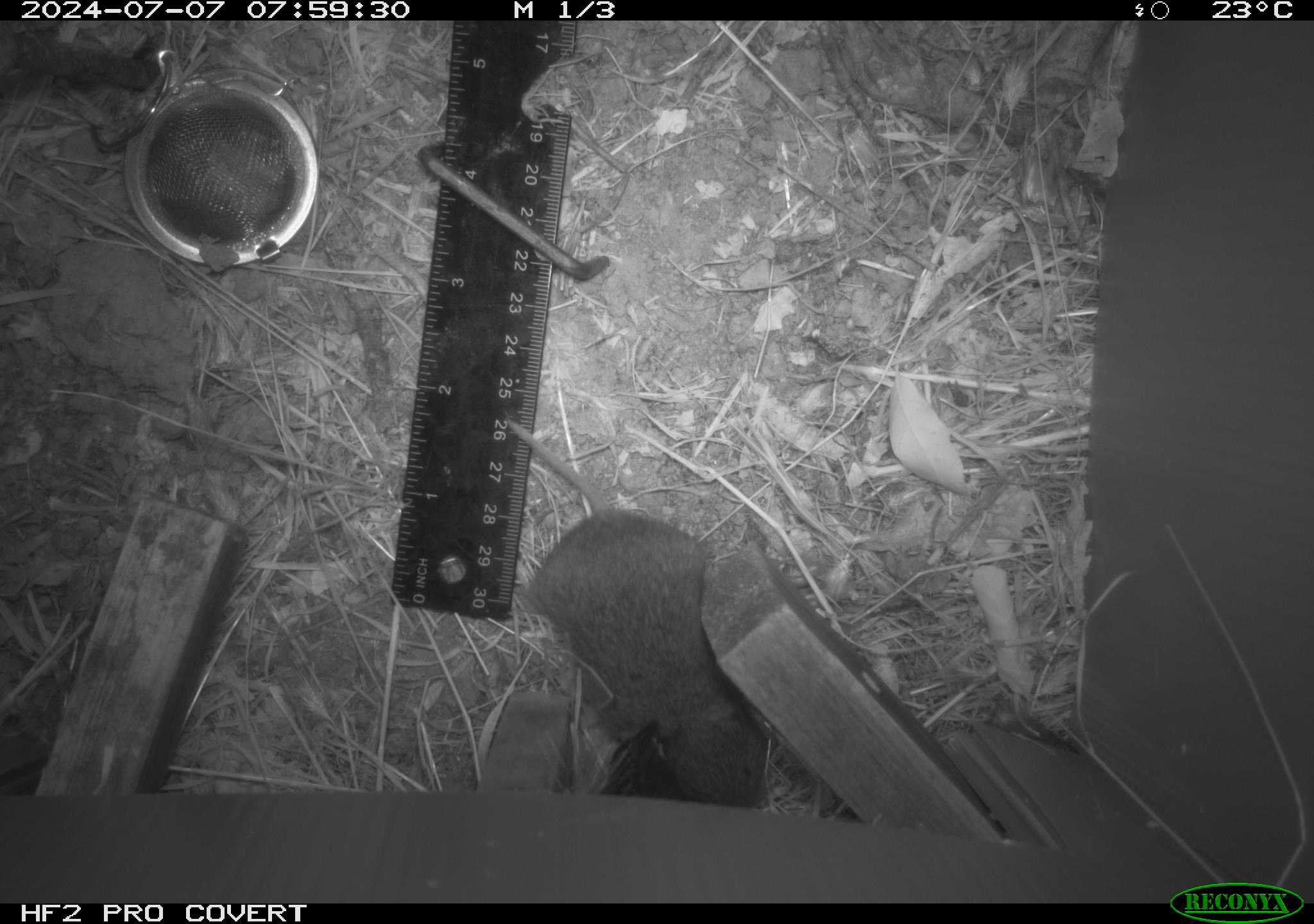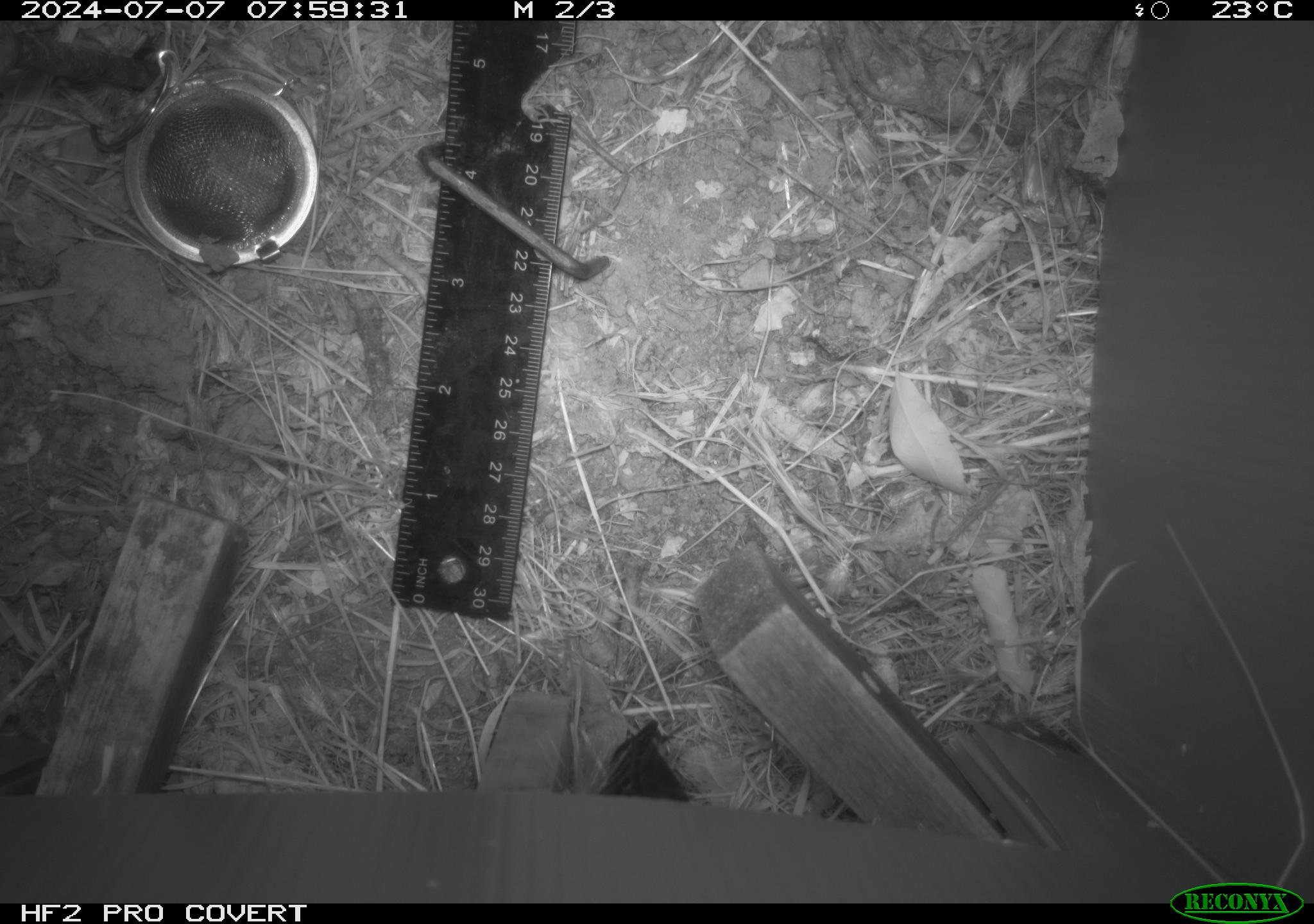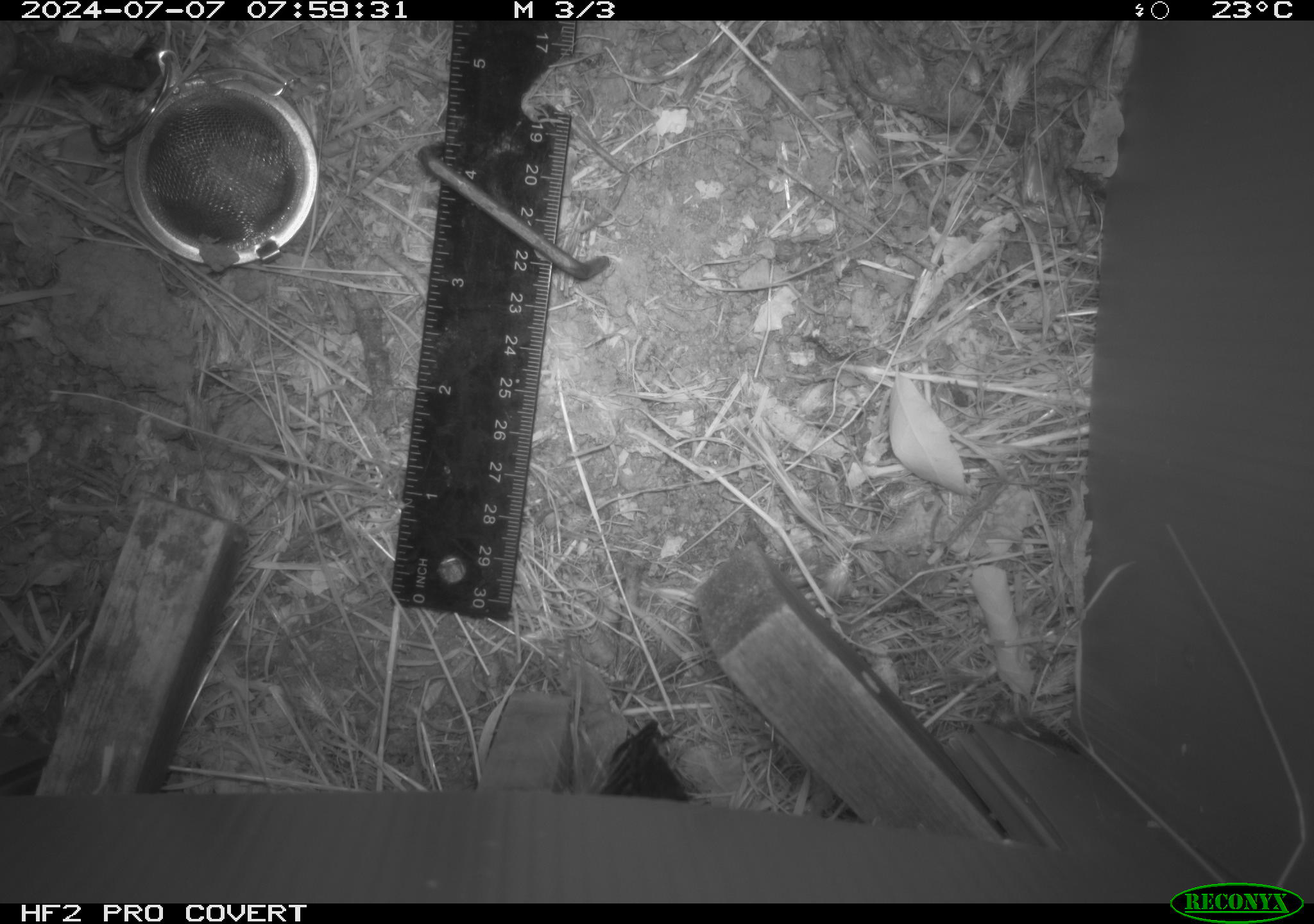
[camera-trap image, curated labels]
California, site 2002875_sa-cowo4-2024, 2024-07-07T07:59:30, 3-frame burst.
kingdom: Animalia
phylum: Chordata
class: Mammalia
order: Rodentia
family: Cricetidae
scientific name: Arvicolinae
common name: voles, lemmings, and muskrats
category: arvicolinae subfamily